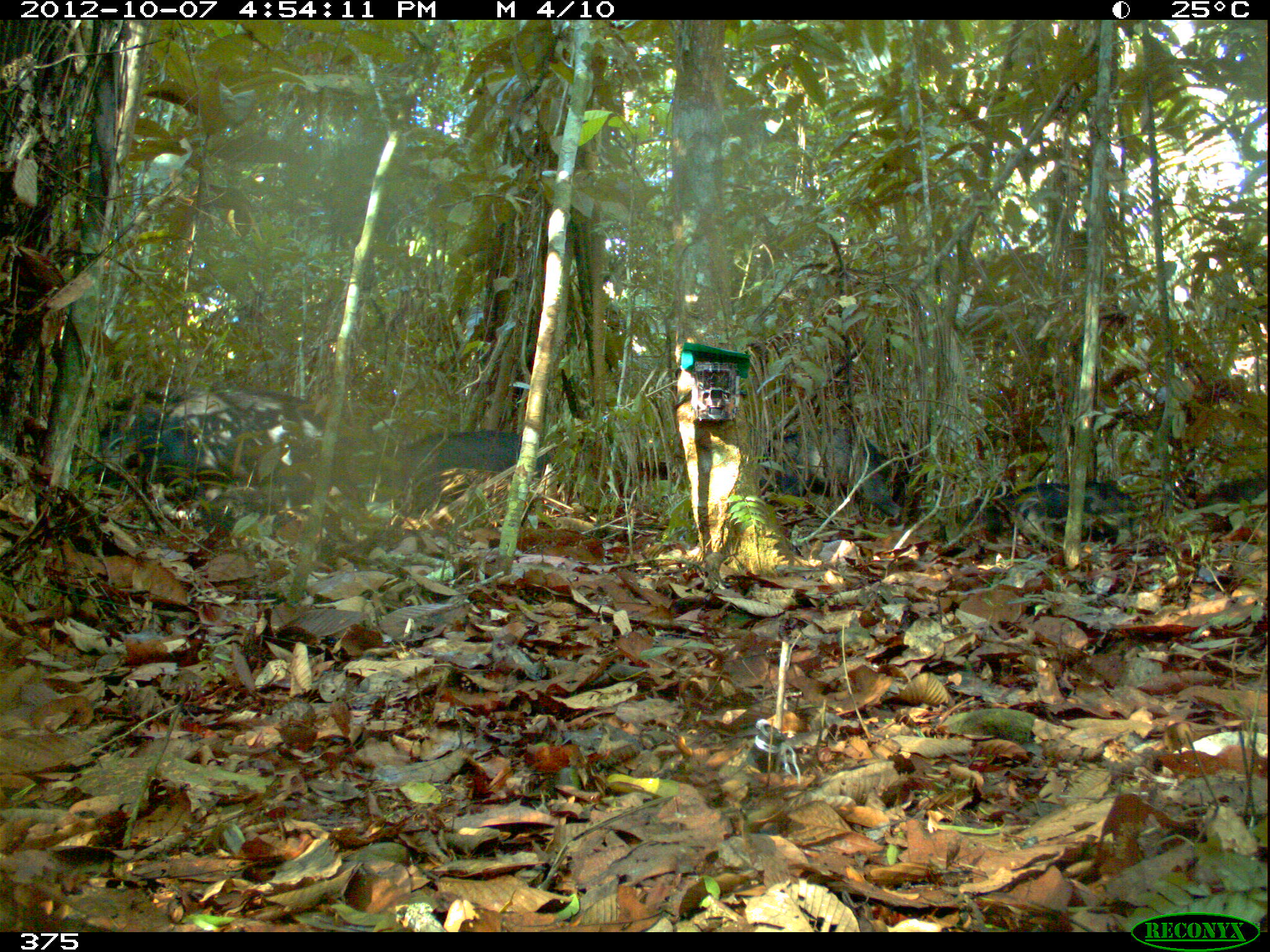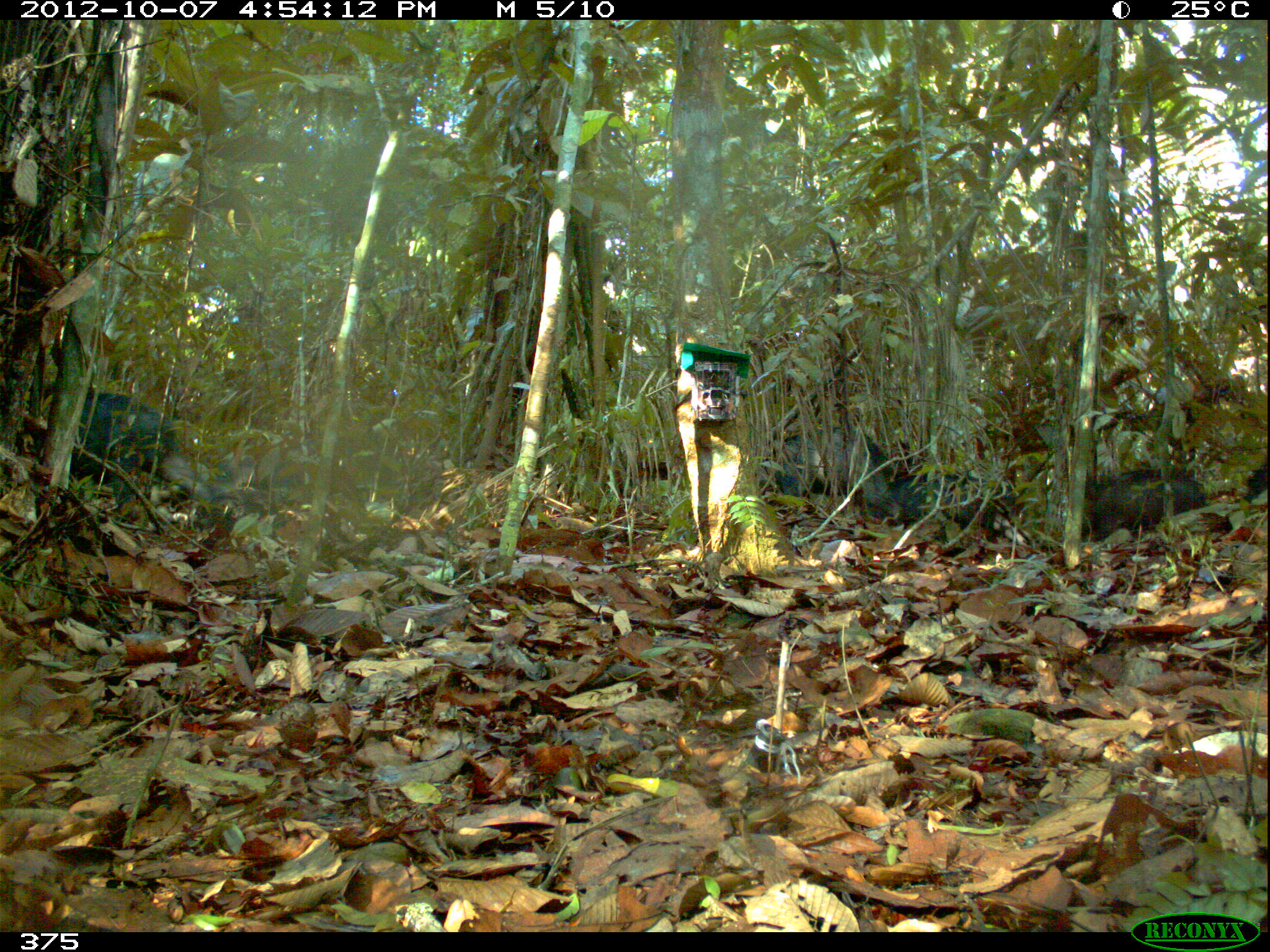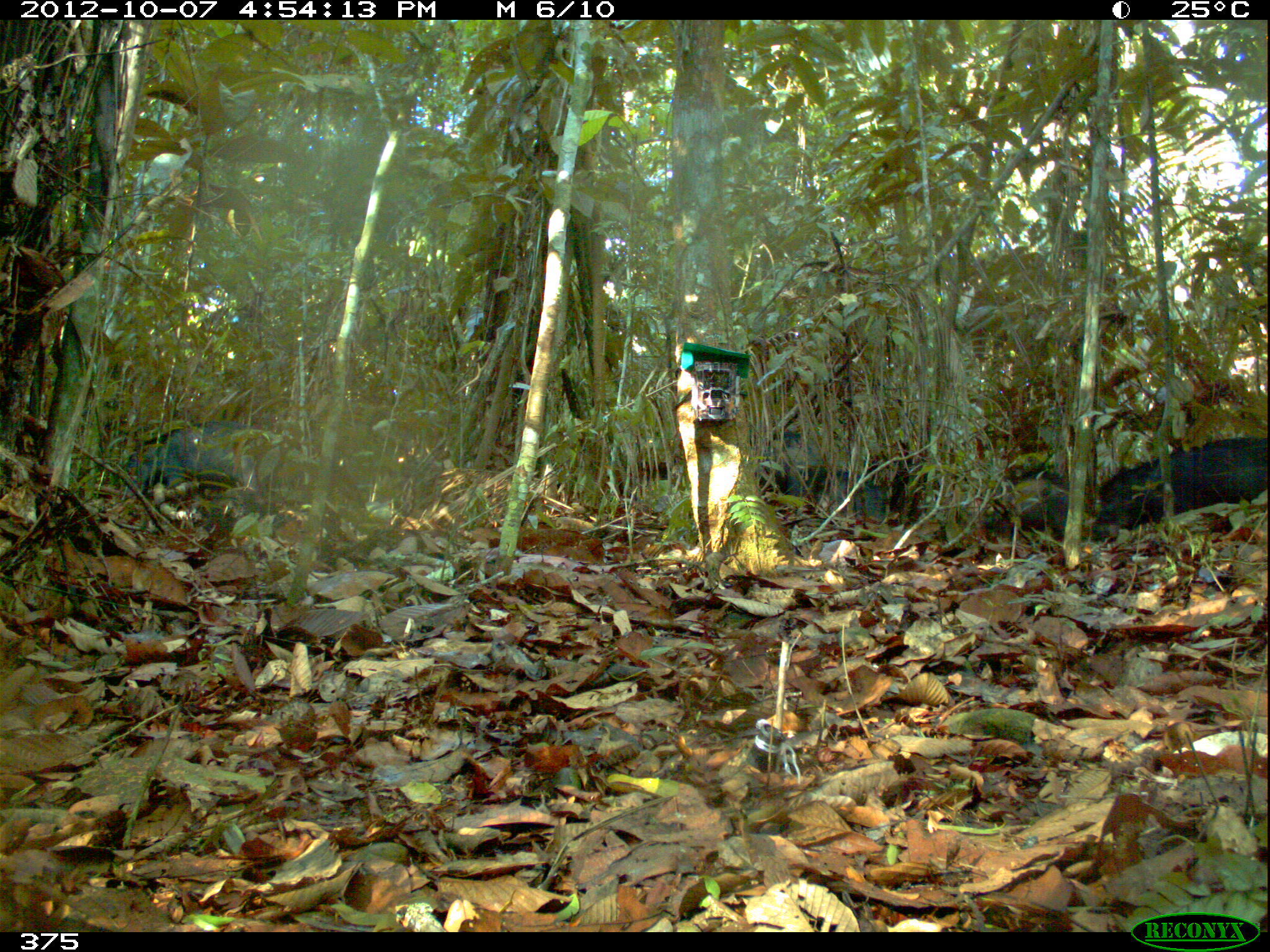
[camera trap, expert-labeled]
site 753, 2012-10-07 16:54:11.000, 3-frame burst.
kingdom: Animalia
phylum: Chordata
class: Mammalia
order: Artiodactyla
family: Tayassuidae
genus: Tayassu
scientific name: Tayassu pecari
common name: white-lipped peccary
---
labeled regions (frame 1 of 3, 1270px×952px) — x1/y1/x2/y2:
tayassu pecari: 145/384/372/493; 758/425/904/525; 381/428/554/508; 1006/478/1143/546; 84/397/164/483; 1192/474/1270/534; 964/482/1014/558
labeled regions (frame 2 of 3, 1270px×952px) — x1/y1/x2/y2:
tayassu pecari: 69/389/211/513; 1083/462/1208/542; 752/428/881/497; 862/472/1006/532; 1247/459/1265/496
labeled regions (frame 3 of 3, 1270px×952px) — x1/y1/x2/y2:
tayassu pecari: 1095/438/1268/533; 125/421/265/508; 974/465/1085/542; 765/421/821/512; 827/465/901/523